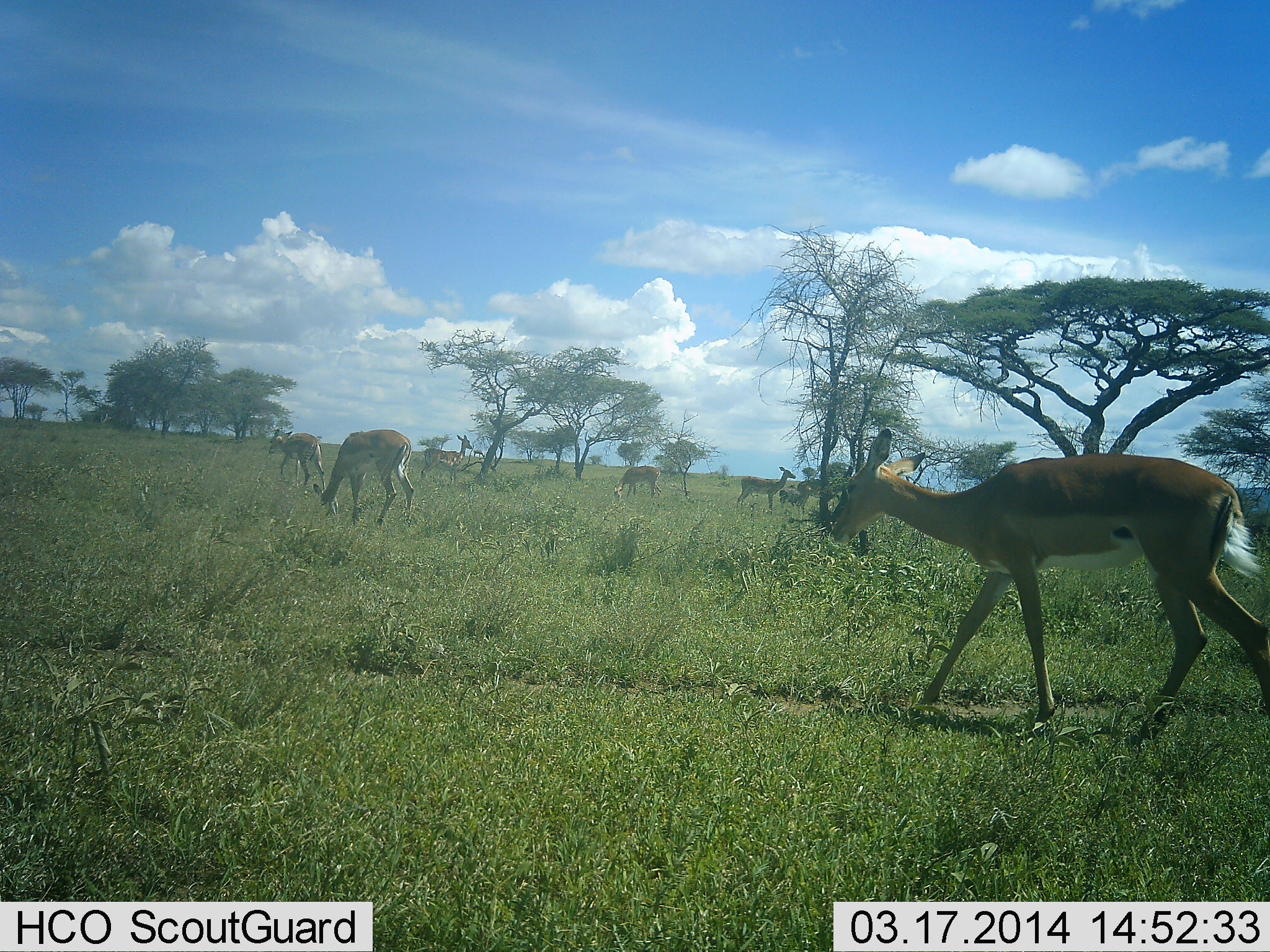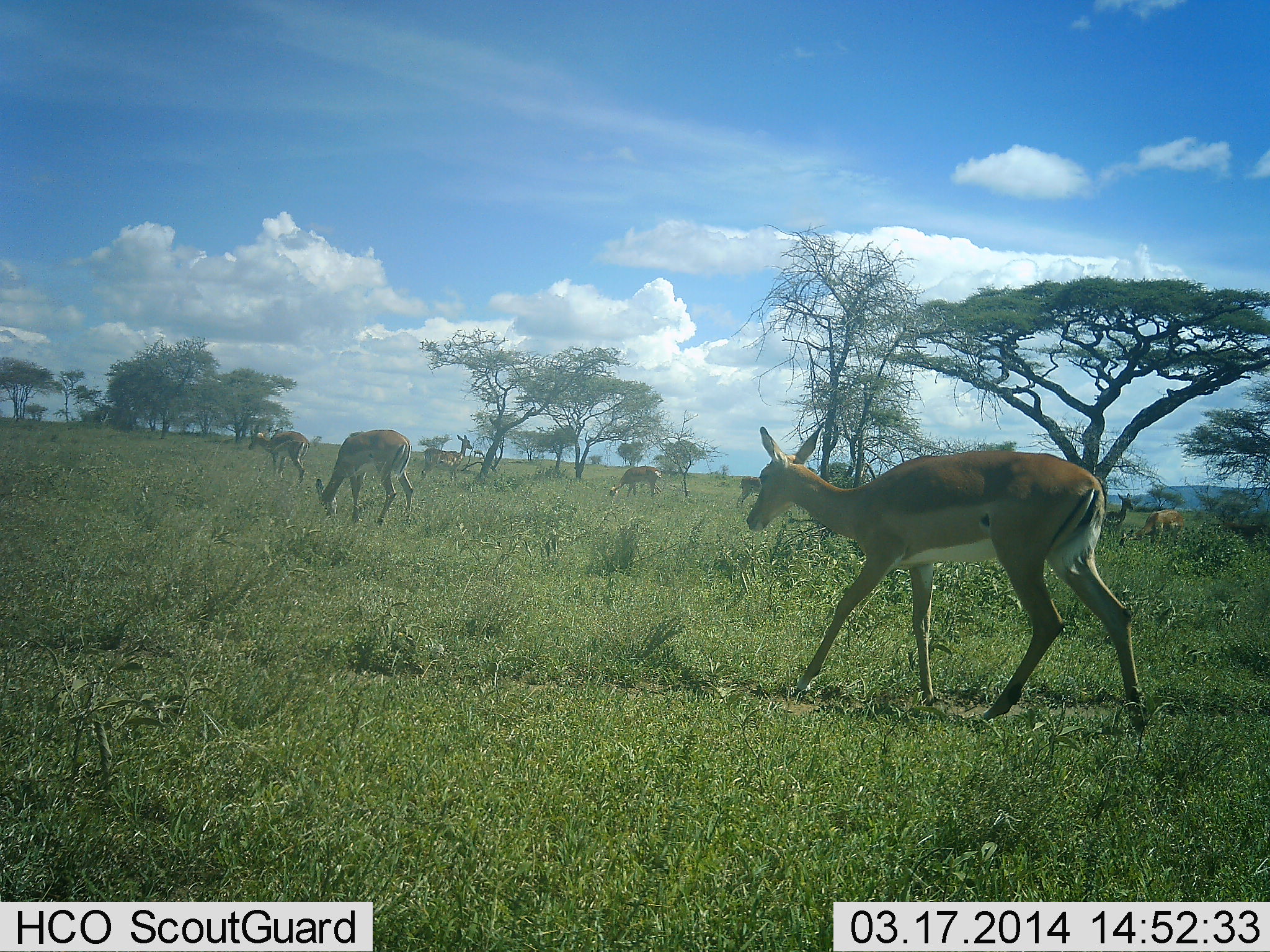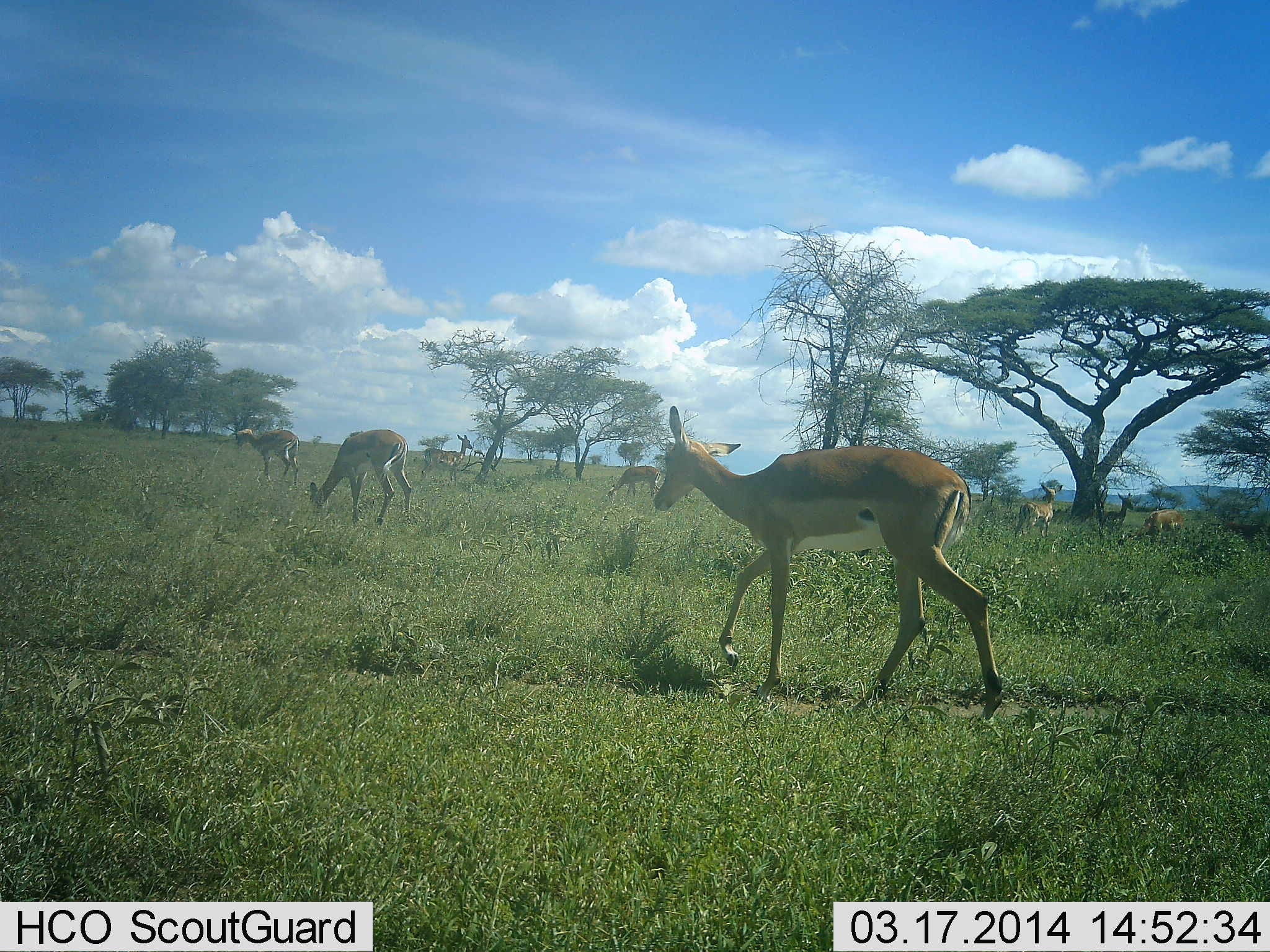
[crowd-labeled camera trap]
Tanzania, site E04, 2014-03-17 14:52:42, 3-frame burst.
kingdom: Animalia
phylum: Chordata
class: Mammalia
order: Artiodactyla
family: Bovidae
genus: Aepyceros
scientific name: Aepyceros melampus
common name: impala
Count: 9.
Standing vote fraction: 40%.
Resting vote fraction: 0%.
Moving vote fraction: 90%.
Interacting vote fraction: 0%.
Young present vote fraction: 0%.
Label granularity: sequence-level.